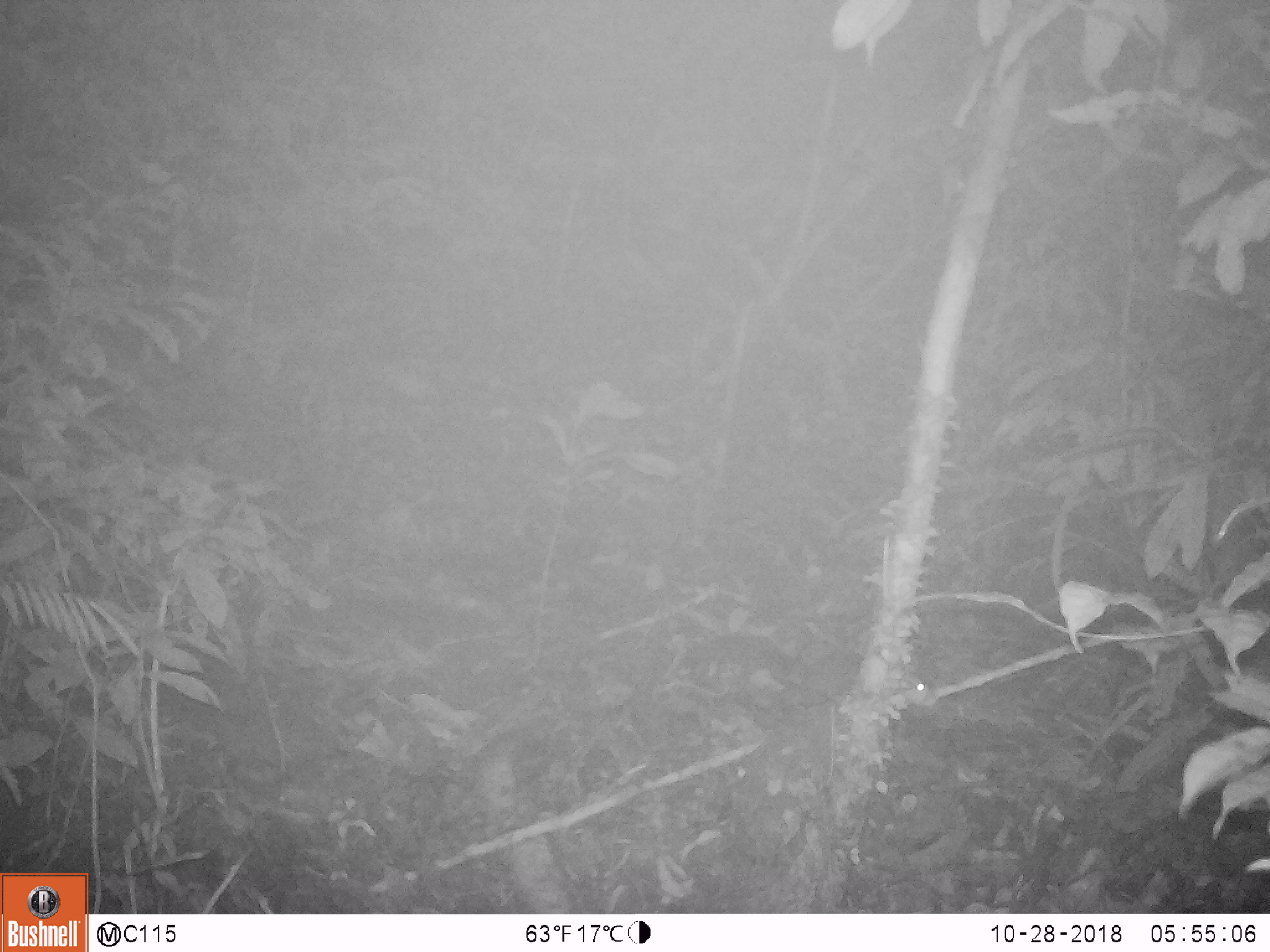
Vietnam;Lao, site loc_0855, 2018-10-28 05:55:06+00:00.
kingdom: Animalia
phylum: Chordata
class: Mammalia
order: Rodentia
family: Muridae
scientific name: Muridae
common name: old-world mice and rats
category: unidentified murid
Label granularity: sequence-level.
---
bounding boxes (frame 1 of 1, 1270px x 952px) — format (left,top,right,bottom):
unidentified murid: (682,632,938,709)